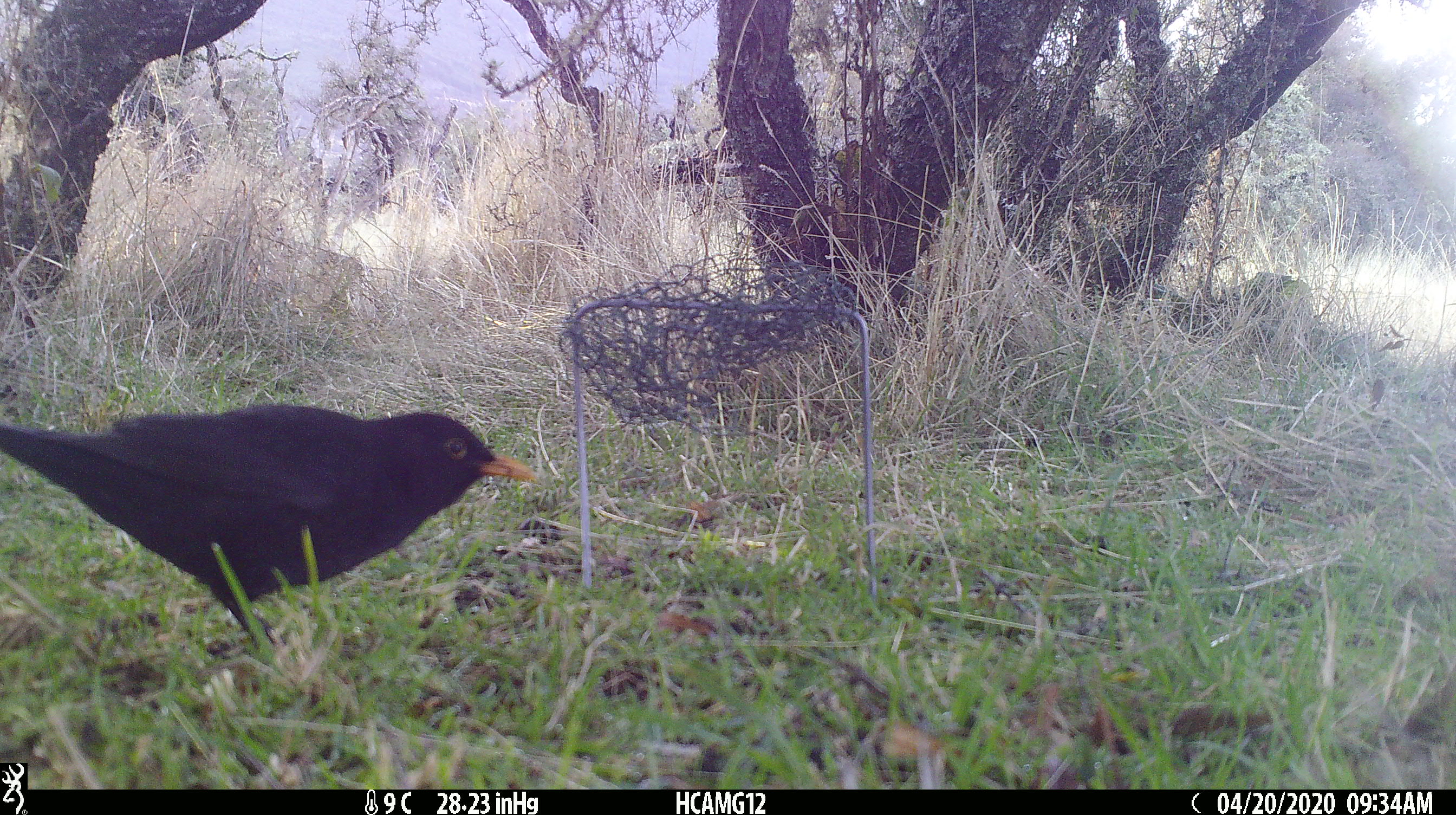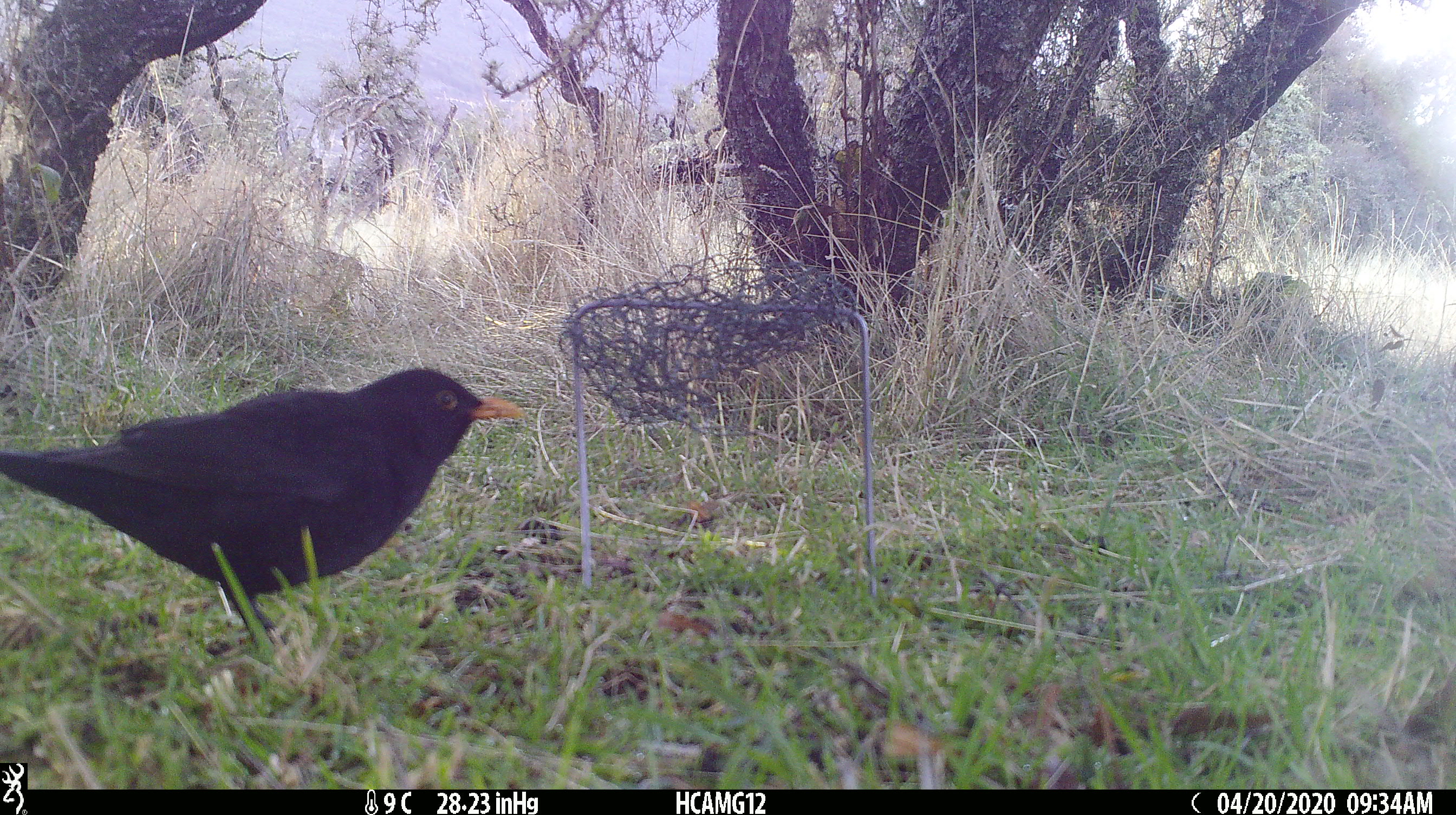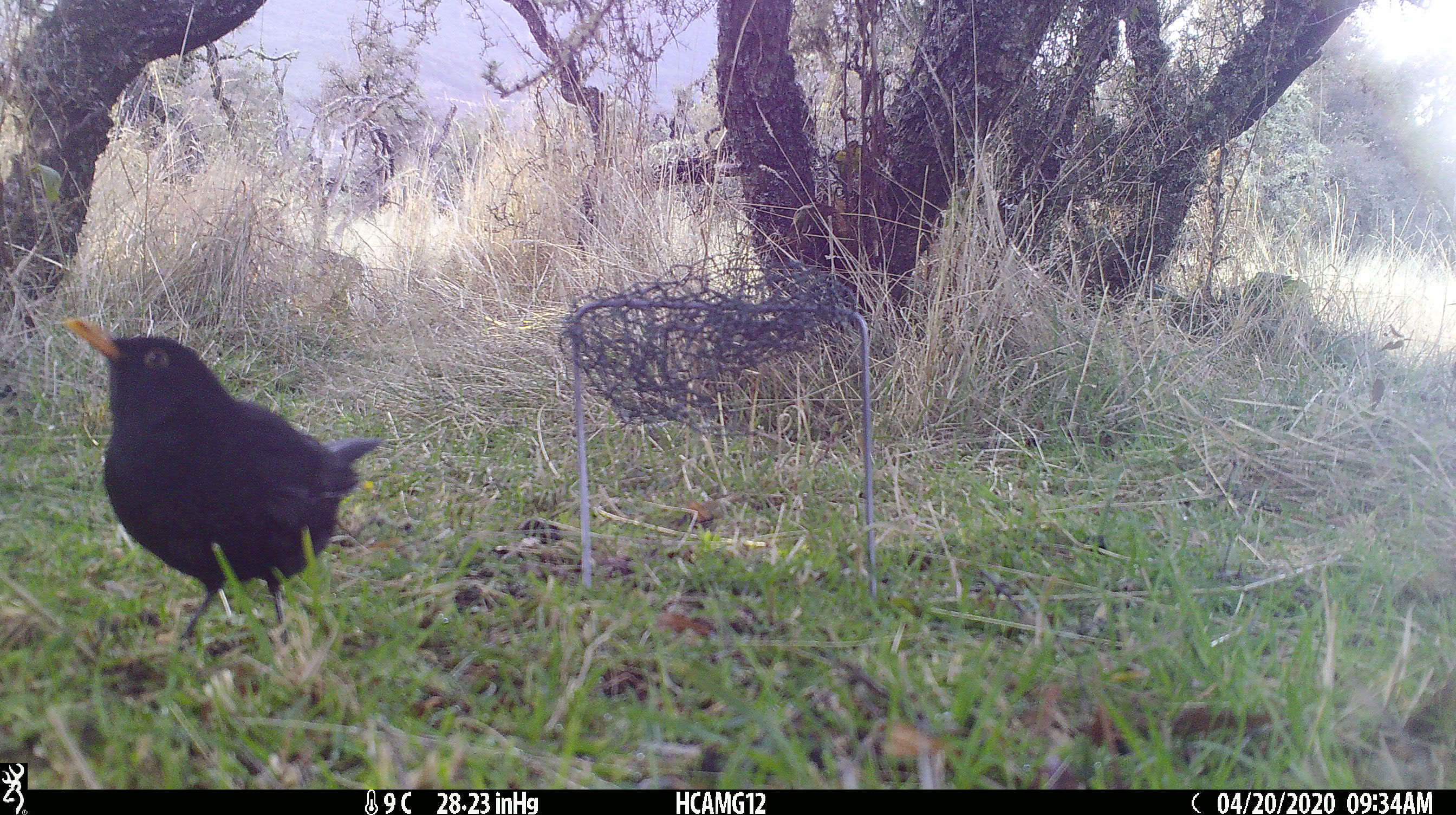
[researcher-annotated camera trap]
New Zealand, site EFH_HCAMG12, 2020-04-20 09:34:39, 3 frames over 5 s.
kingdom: Animalia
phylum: Chordata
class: Aves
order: Passeriformes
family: Turdidae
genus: Turdus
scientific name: Turdus merula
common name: eurasian blackbird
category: blackbird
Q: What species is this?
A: Blackbird (eurasian blackbird) (Turdus merula).